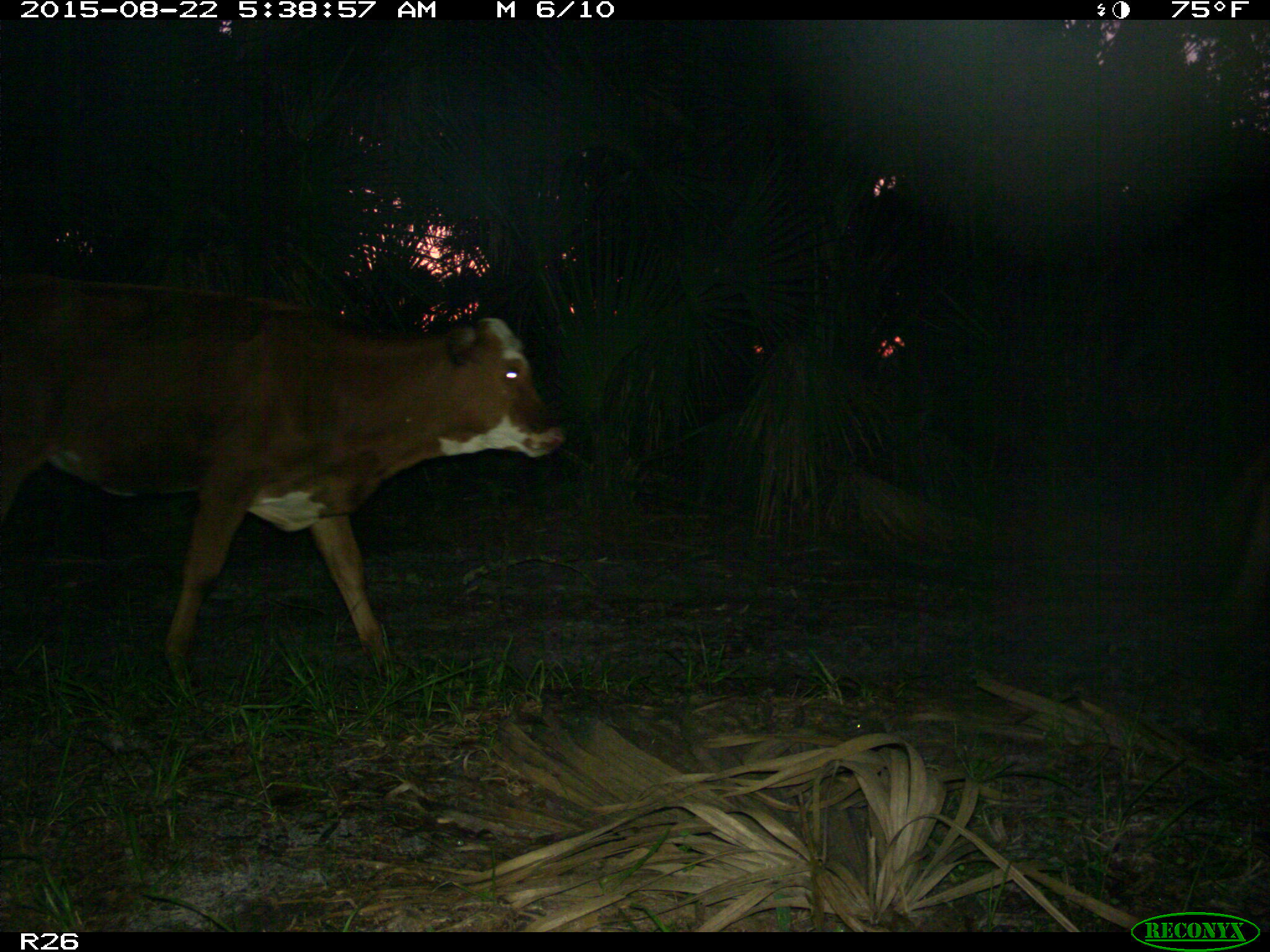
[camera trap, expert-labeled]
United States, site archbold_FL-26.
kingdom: Animalia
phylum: Chordata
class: Mammalia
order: Artiodactyla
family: Bovidae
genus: Bos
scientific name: Bos taurus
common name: domestic cow